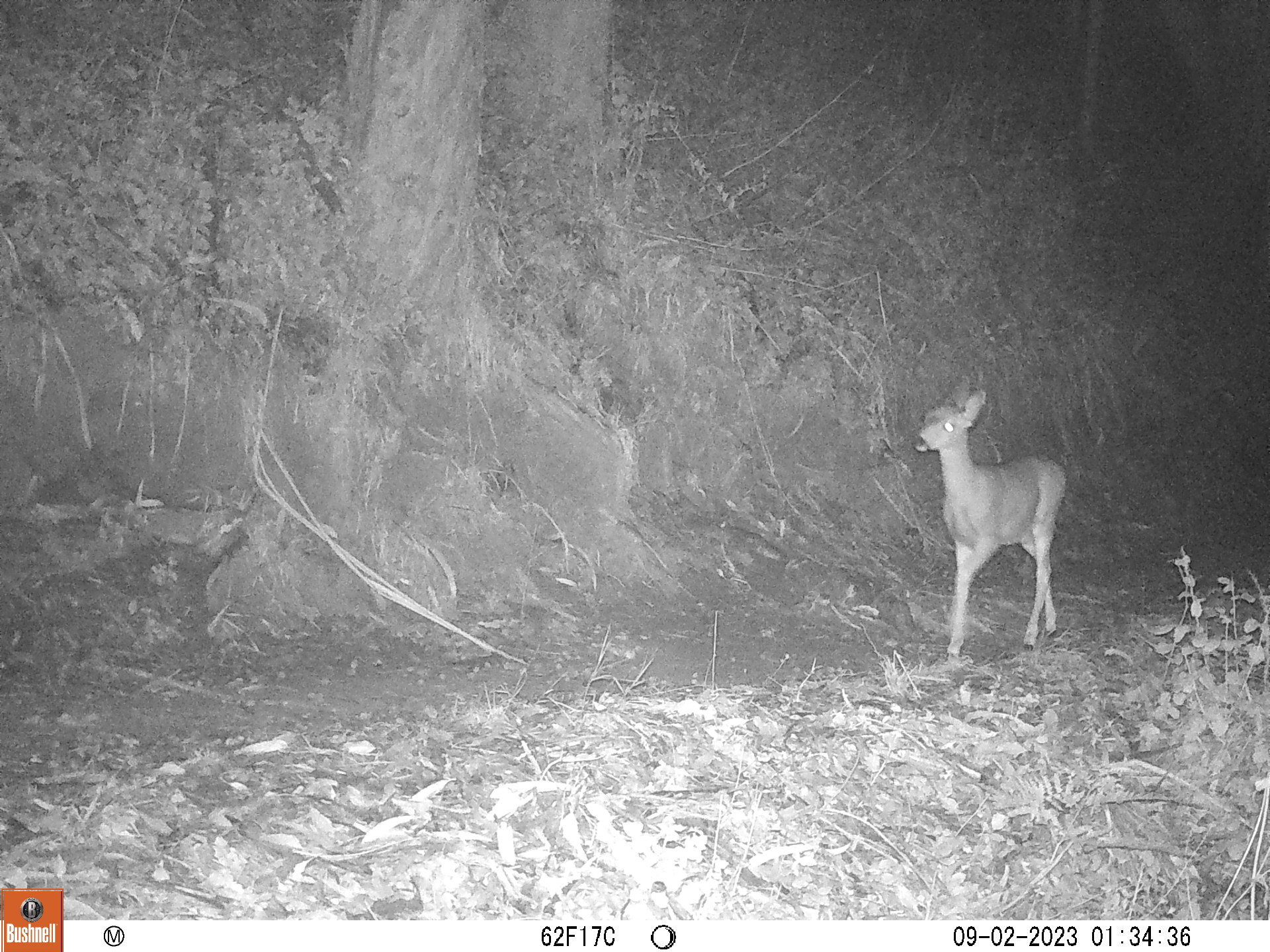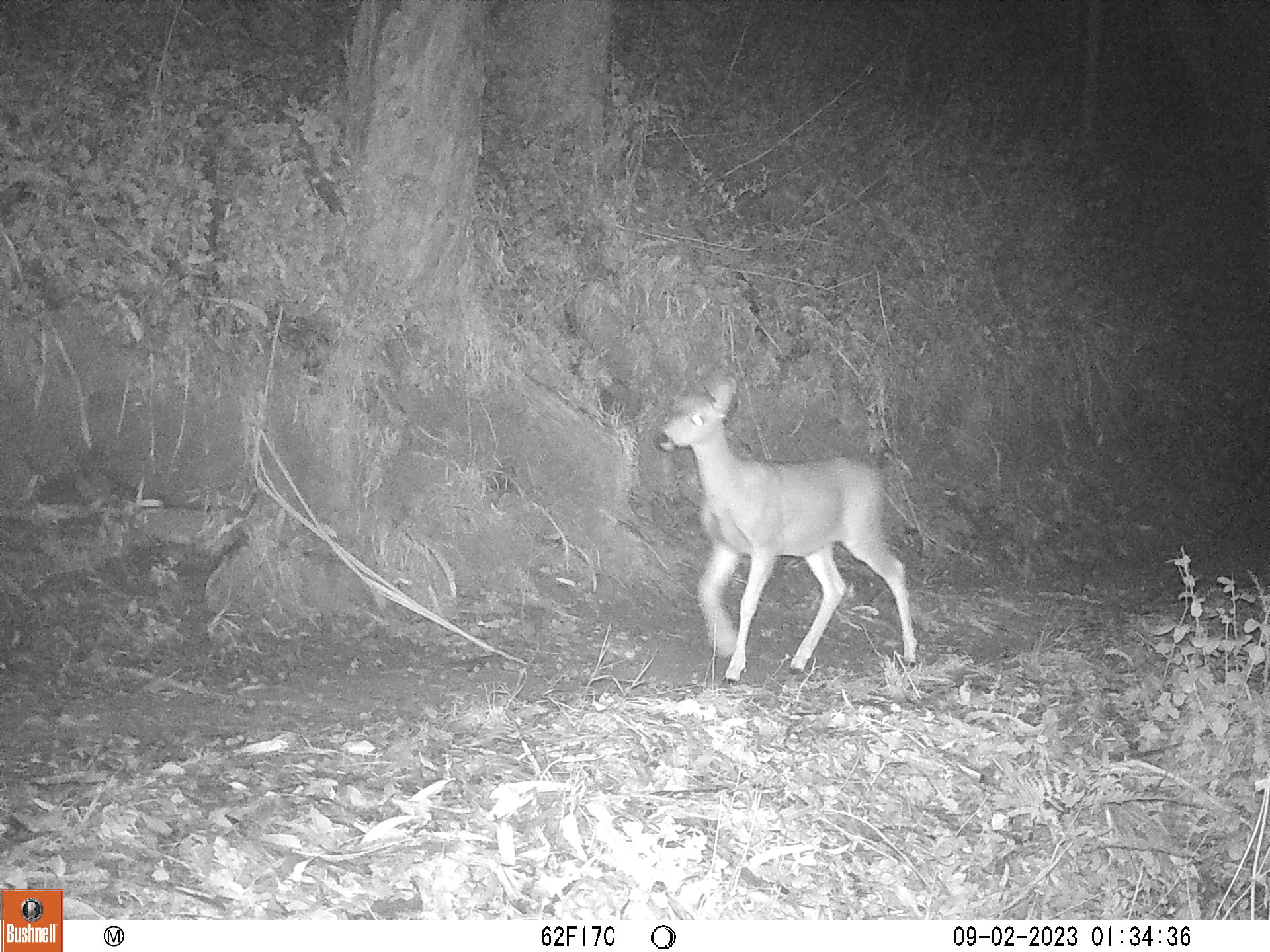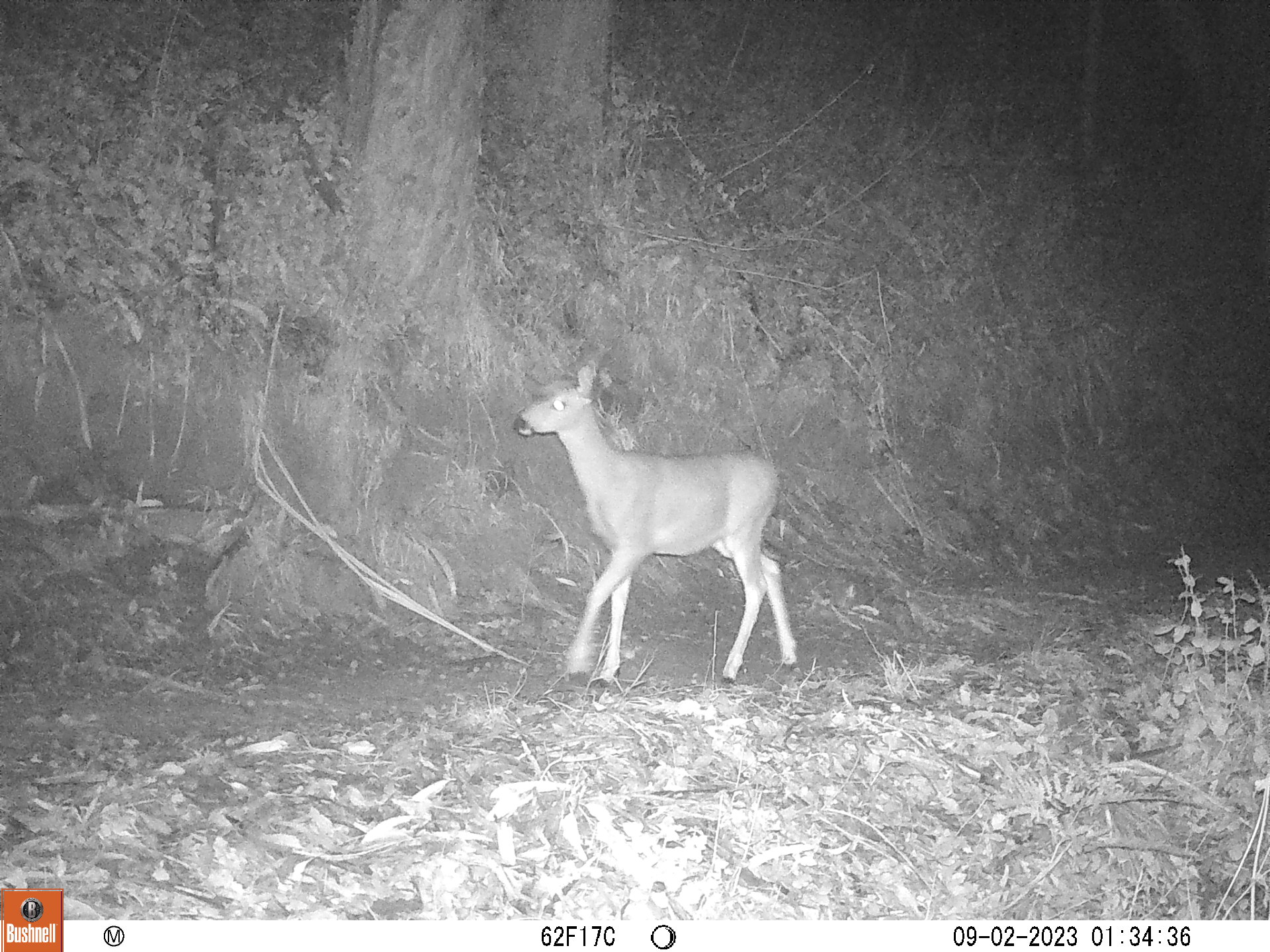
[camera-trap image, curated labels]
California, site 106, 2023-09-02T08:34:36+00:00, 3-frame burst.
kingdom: Animalia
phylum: Chordata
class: Mammalia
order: Artiodactyla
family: Cervidae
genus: Odocoileus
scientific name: Odocoileus hemionus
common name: mule deer